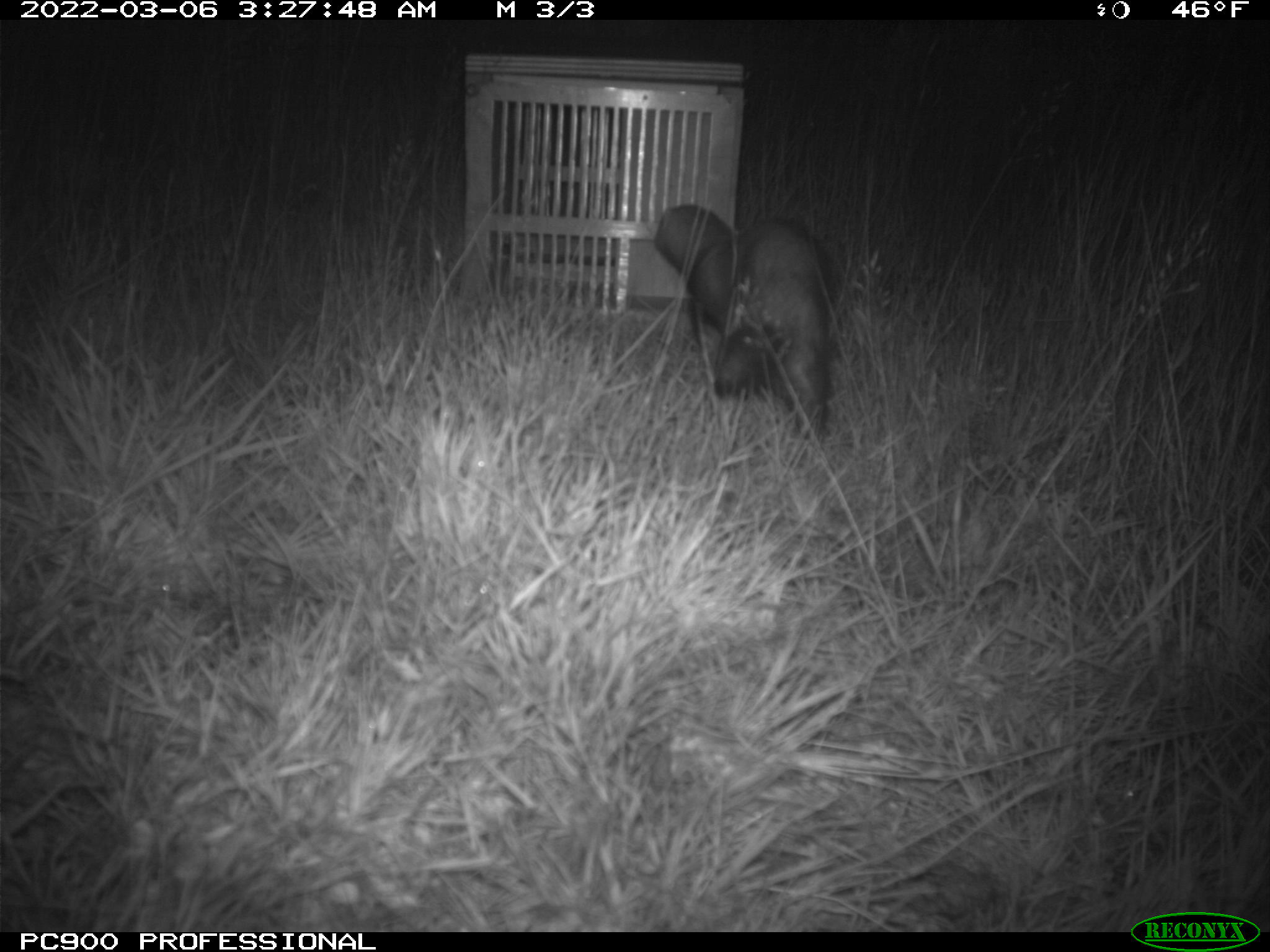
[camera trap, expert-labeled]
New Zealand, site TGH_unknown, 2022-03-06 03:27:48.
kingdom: Animalia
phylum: Chordata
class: Mammalia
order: Carnivora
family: Mustelidae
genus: Mustela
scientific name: Mustela furo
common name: ferret